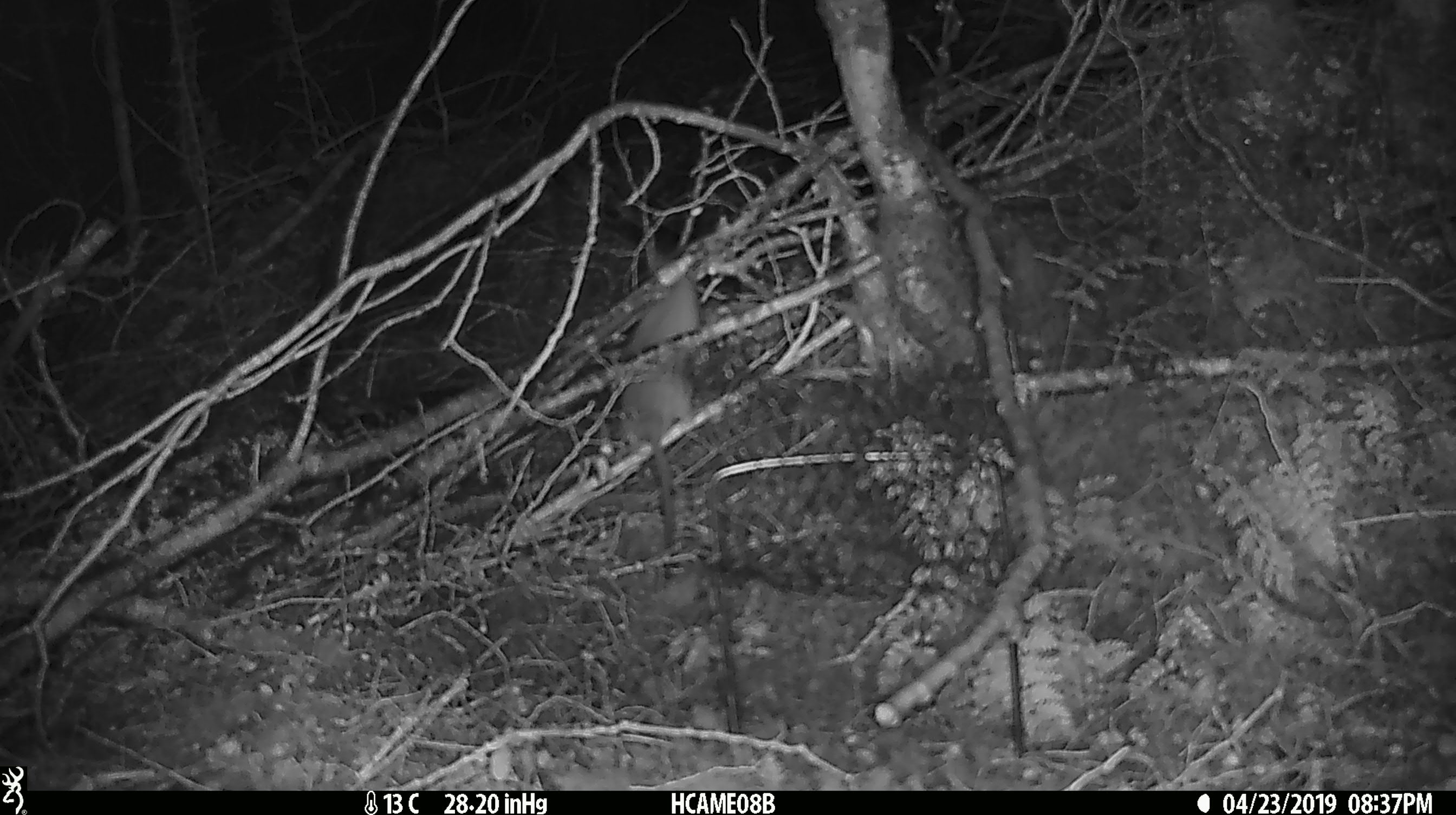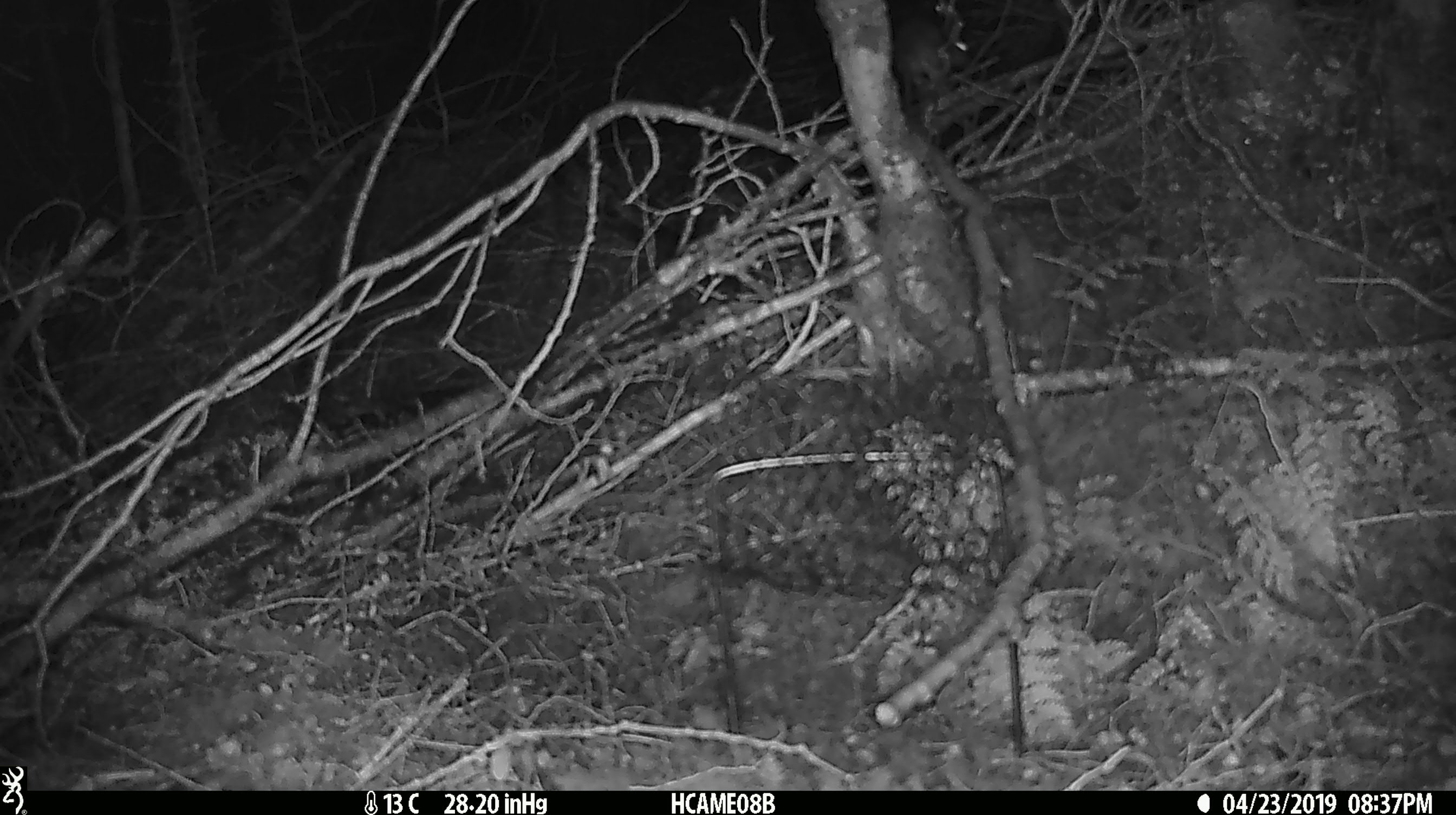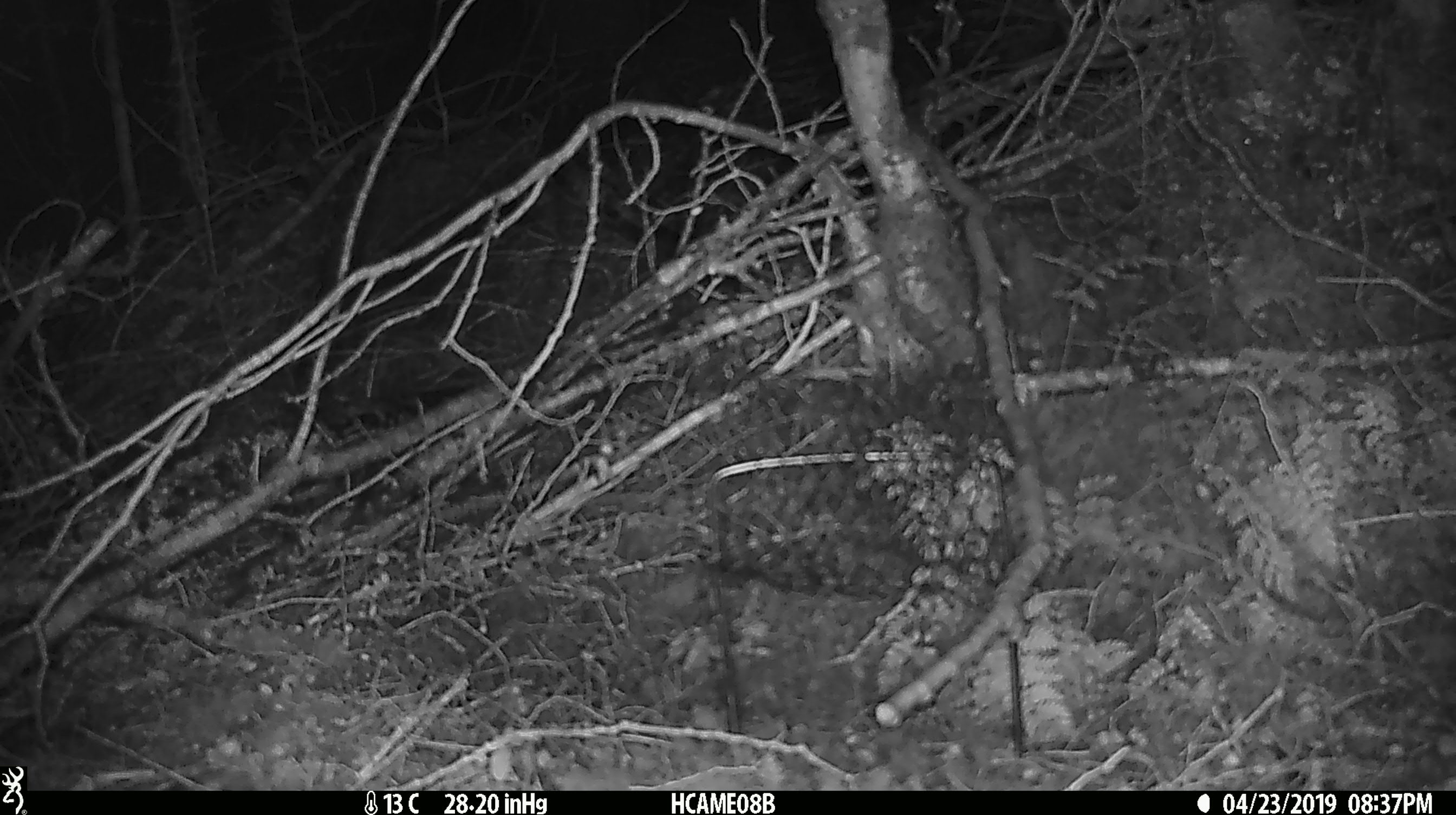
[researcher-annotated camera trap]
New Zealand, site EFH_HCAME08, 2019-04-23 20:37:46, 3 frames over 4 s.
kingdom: Animalia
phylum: Chordata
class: Mammalia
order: Rodentia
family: Muridae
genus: Rattus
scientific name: Rattus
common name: rat